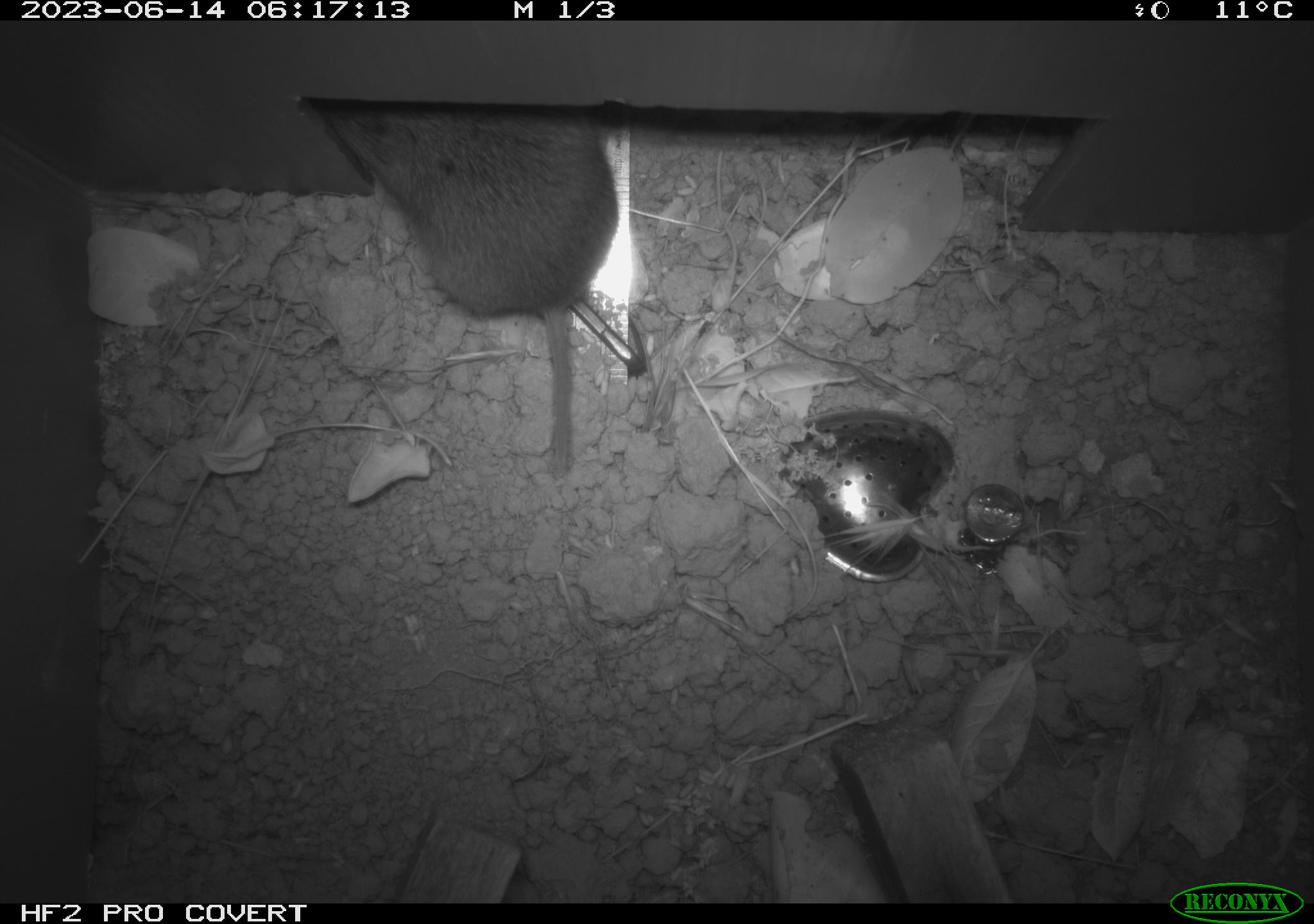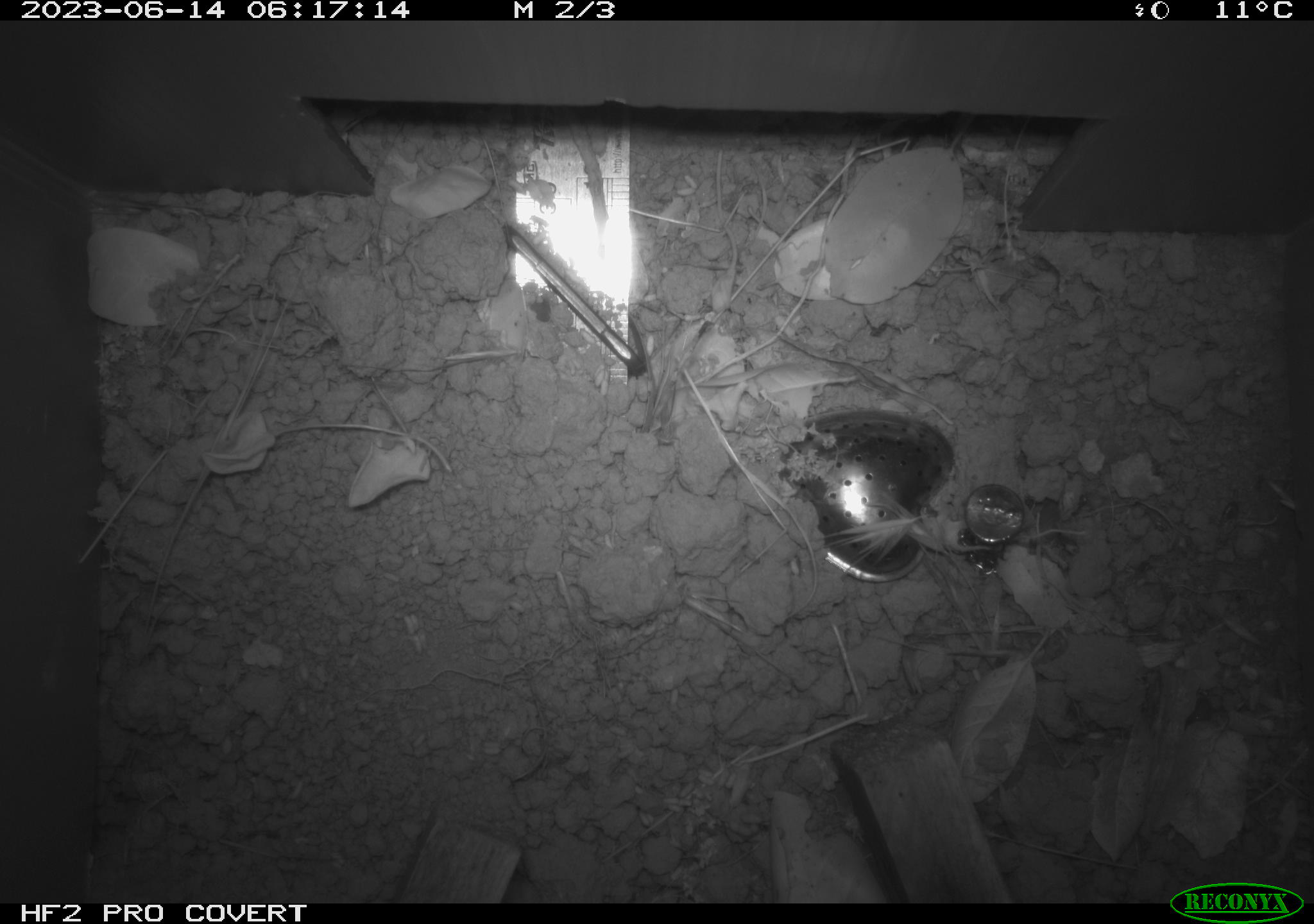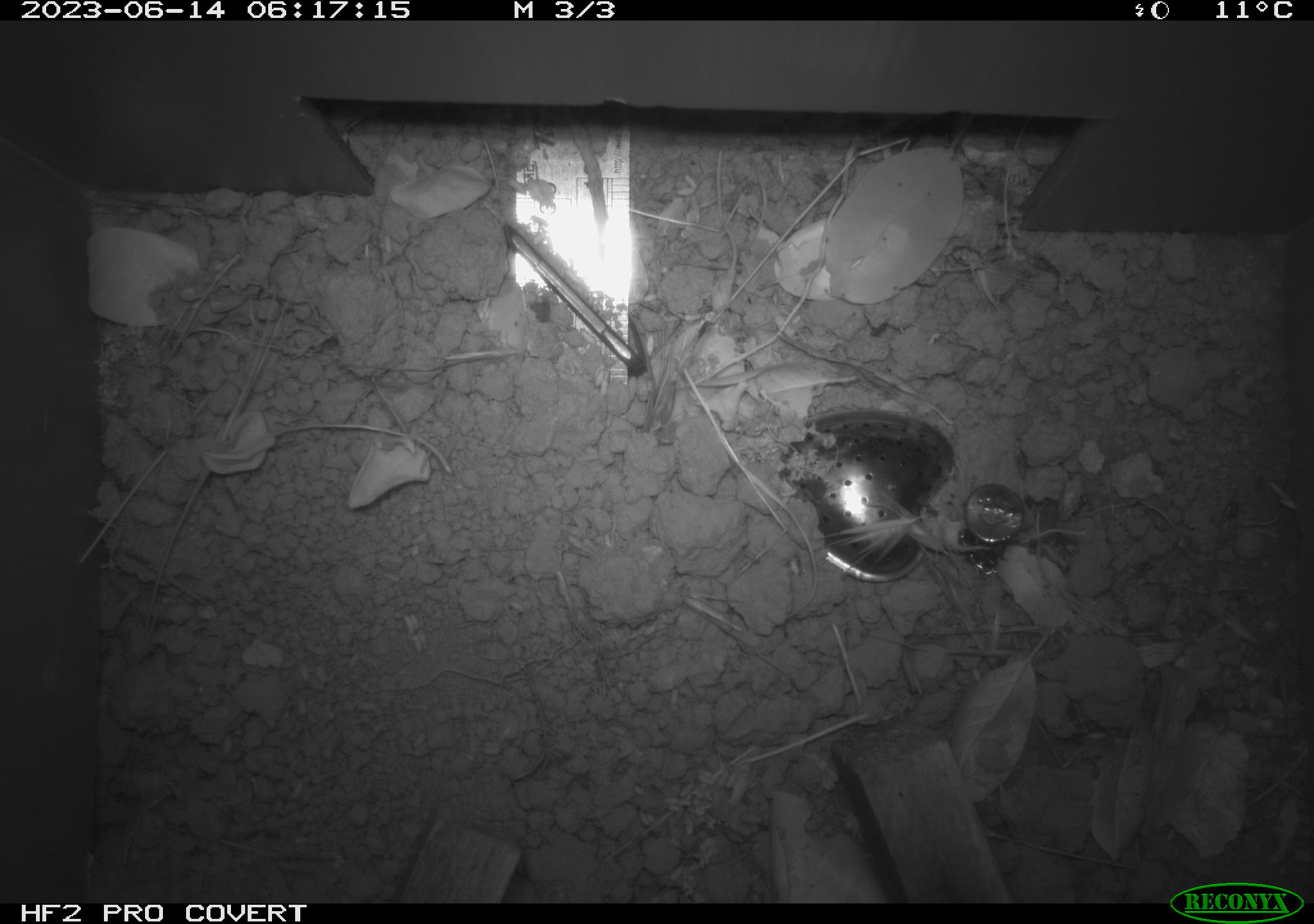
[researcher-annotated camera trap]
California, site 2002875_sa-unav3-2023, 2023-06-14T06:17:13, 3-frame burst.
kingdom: Animalia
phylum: Chordata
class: Mammalia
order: Rodentia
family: Cricetidae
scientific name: Arvicolinae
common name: voles, lemmings, and muskrats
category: arvicolinae subfamily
Arvicolinae subfamily (voles, lemmings, and muskrats) (Arvicolinae).